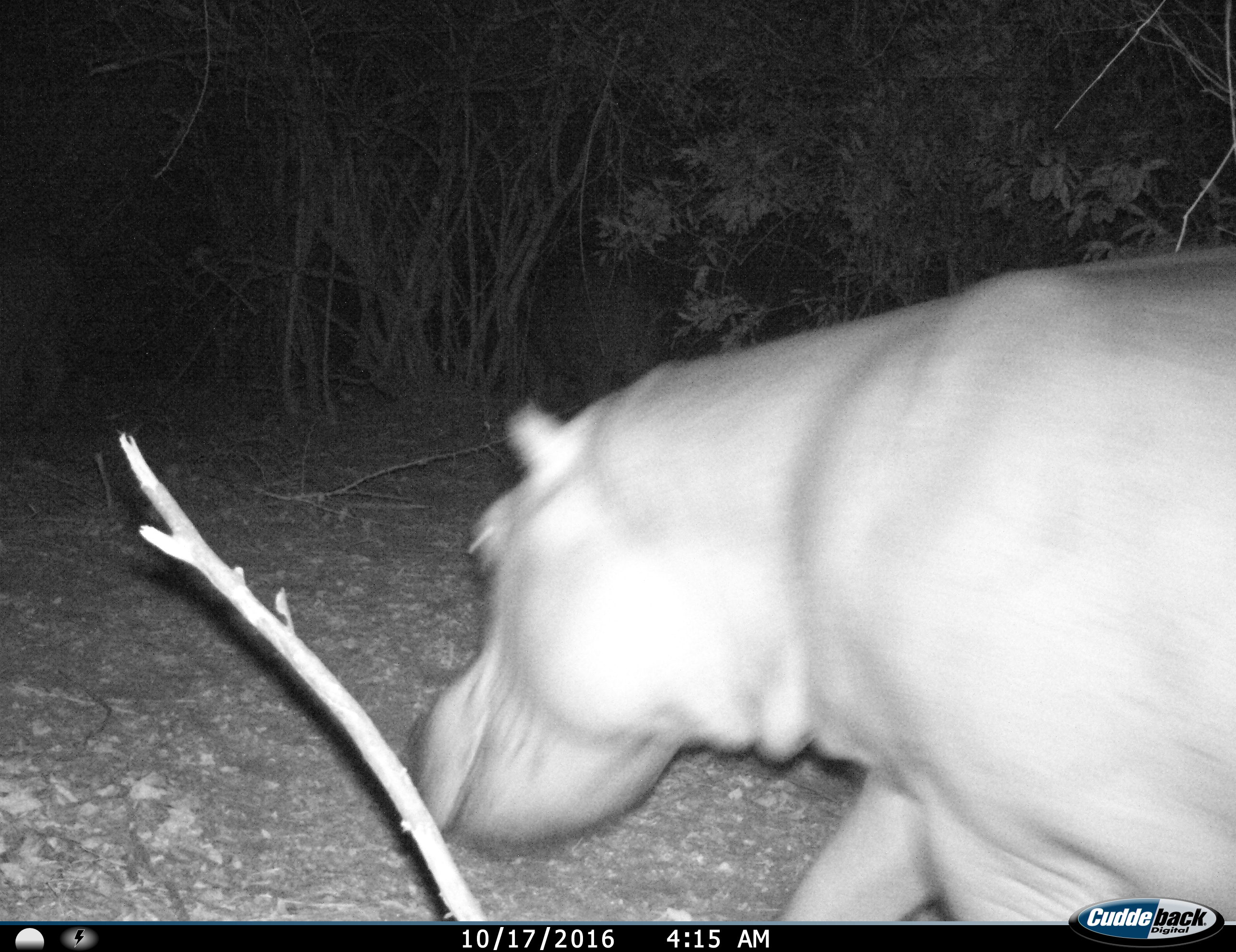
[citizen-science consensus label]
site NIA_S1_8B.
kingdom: Animalia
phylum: Chordata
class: Mammalia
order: Artiodactyla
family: Hippopotamidae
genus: Hippopotamus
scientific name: Hippopotamus amphibius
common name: hippopotamus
Hippopotamus (Hippopotamus amphibius), count 1. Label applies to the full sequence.